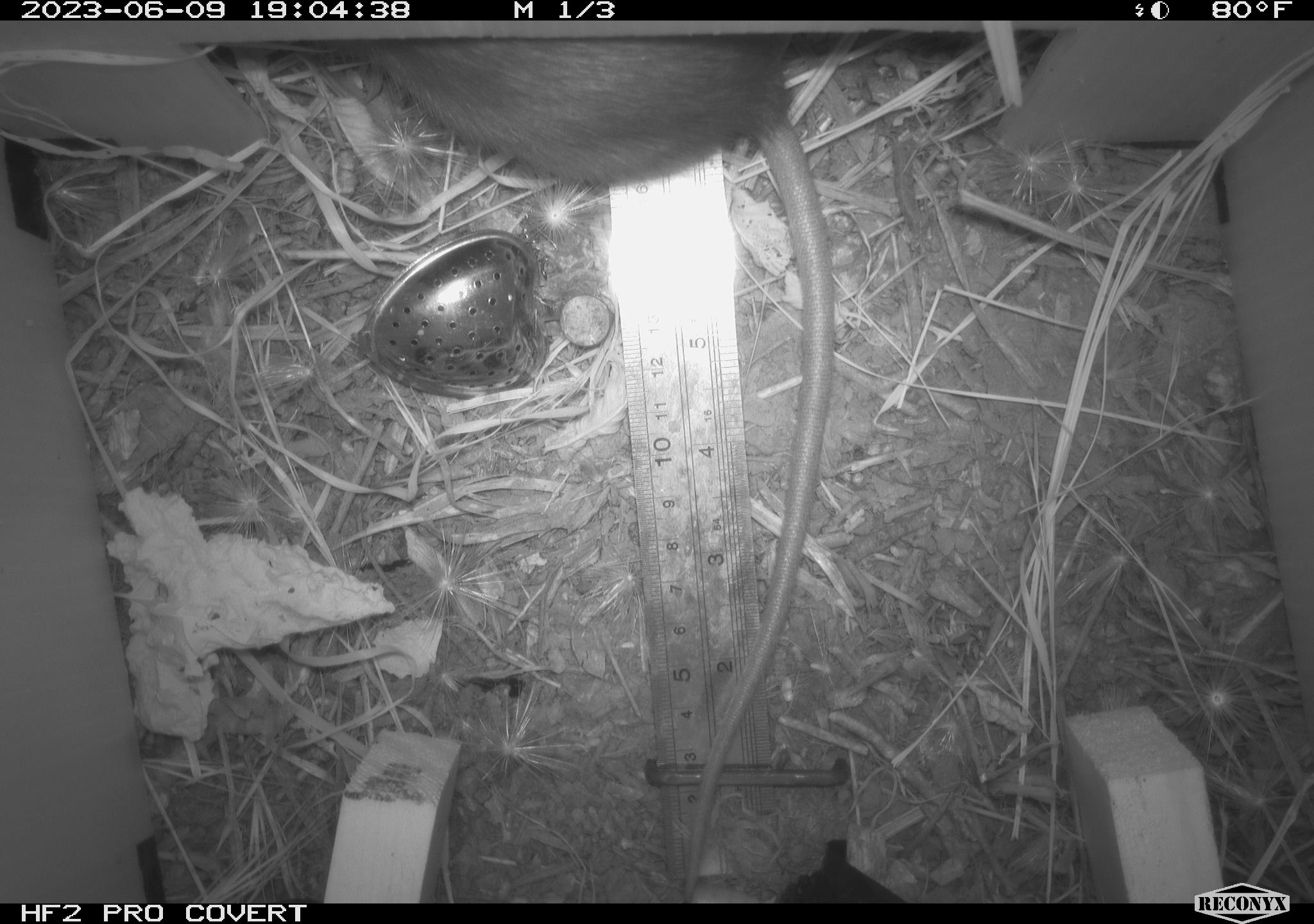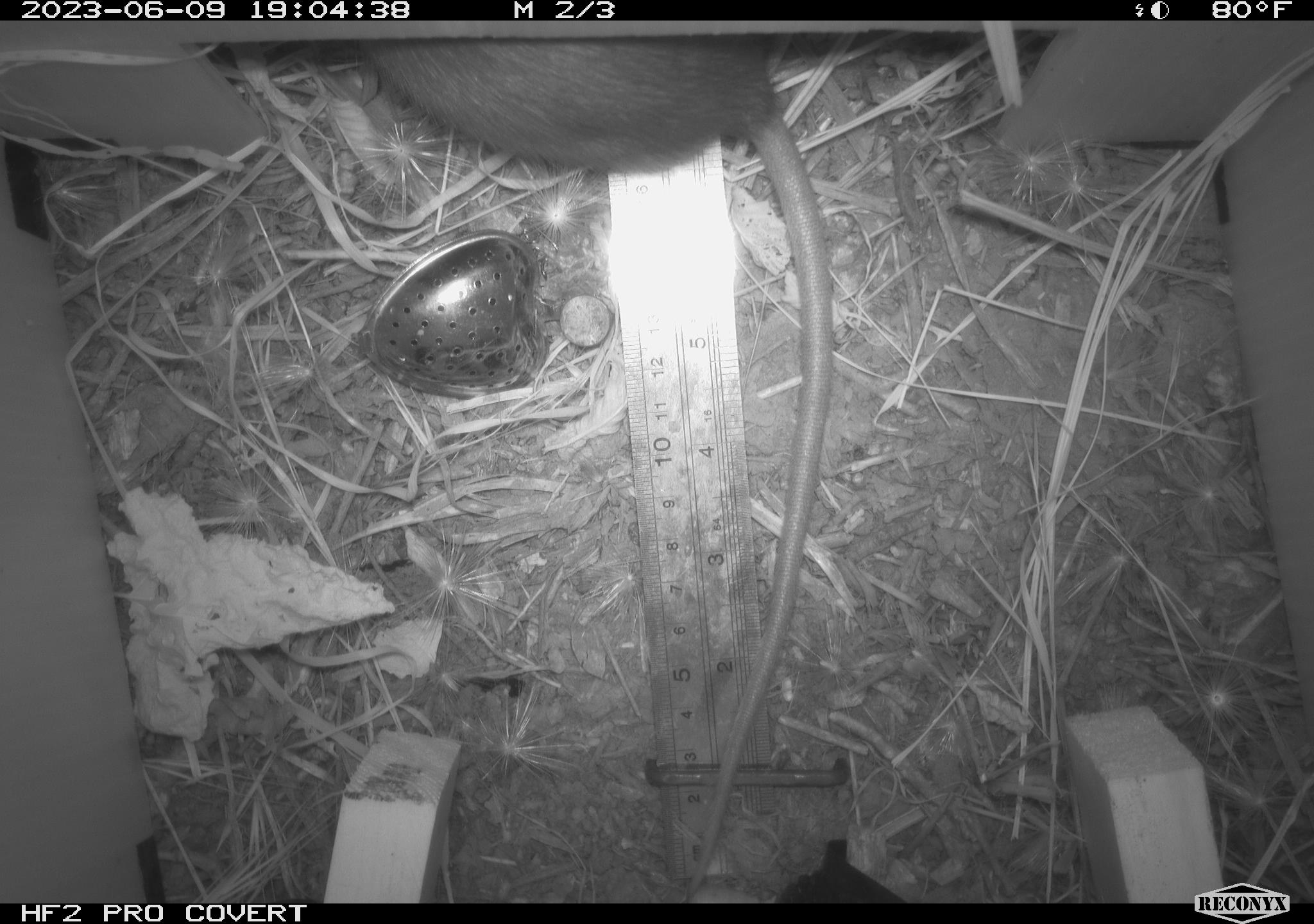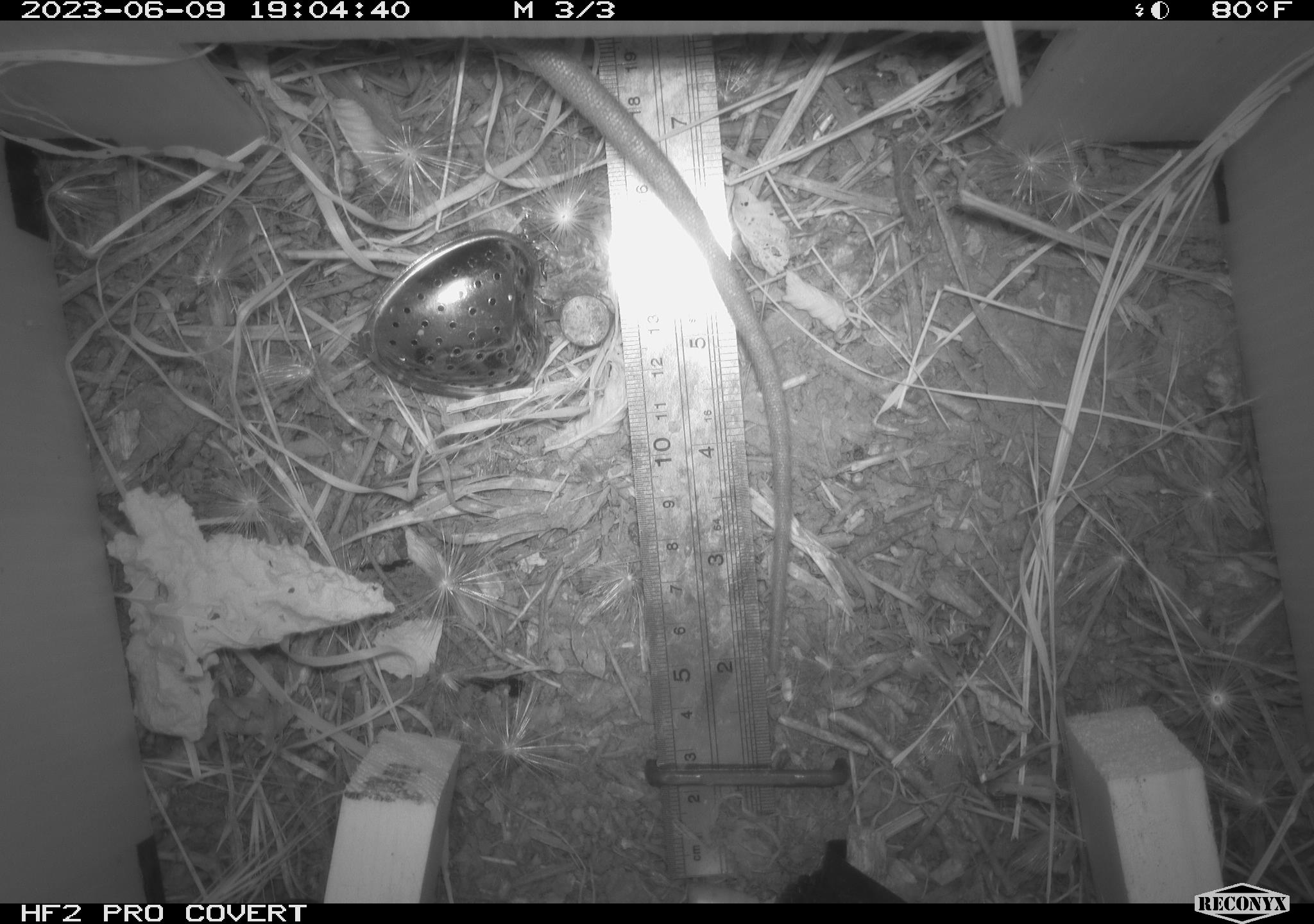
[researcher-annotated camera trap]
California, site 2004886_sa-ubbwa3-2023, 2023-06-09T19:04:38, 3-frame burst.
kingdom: Animalia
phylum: Chordata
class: Mammalia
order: Rodentia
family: Muridae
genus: Rattus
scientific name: Rattus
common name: rat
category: rattus species